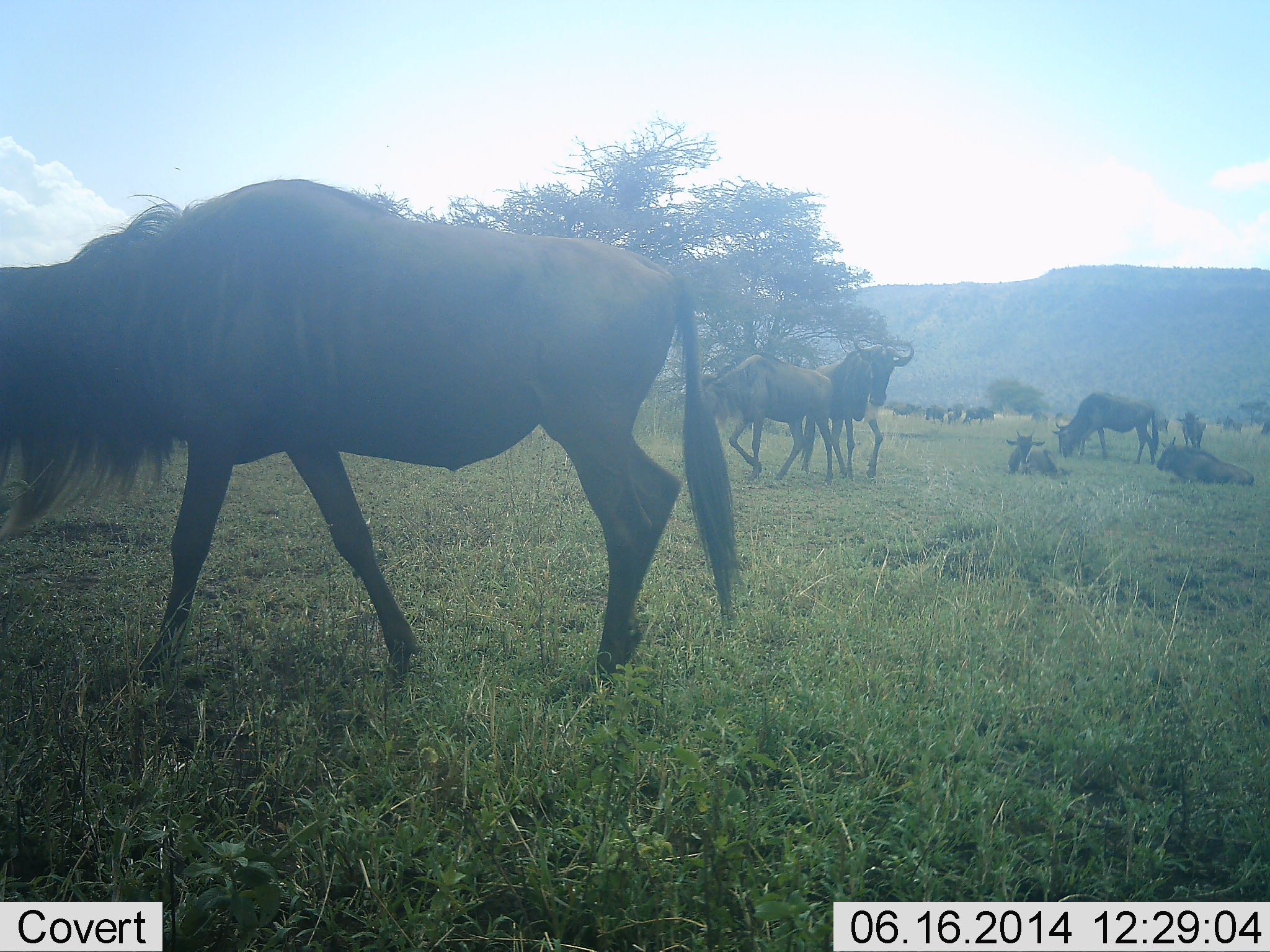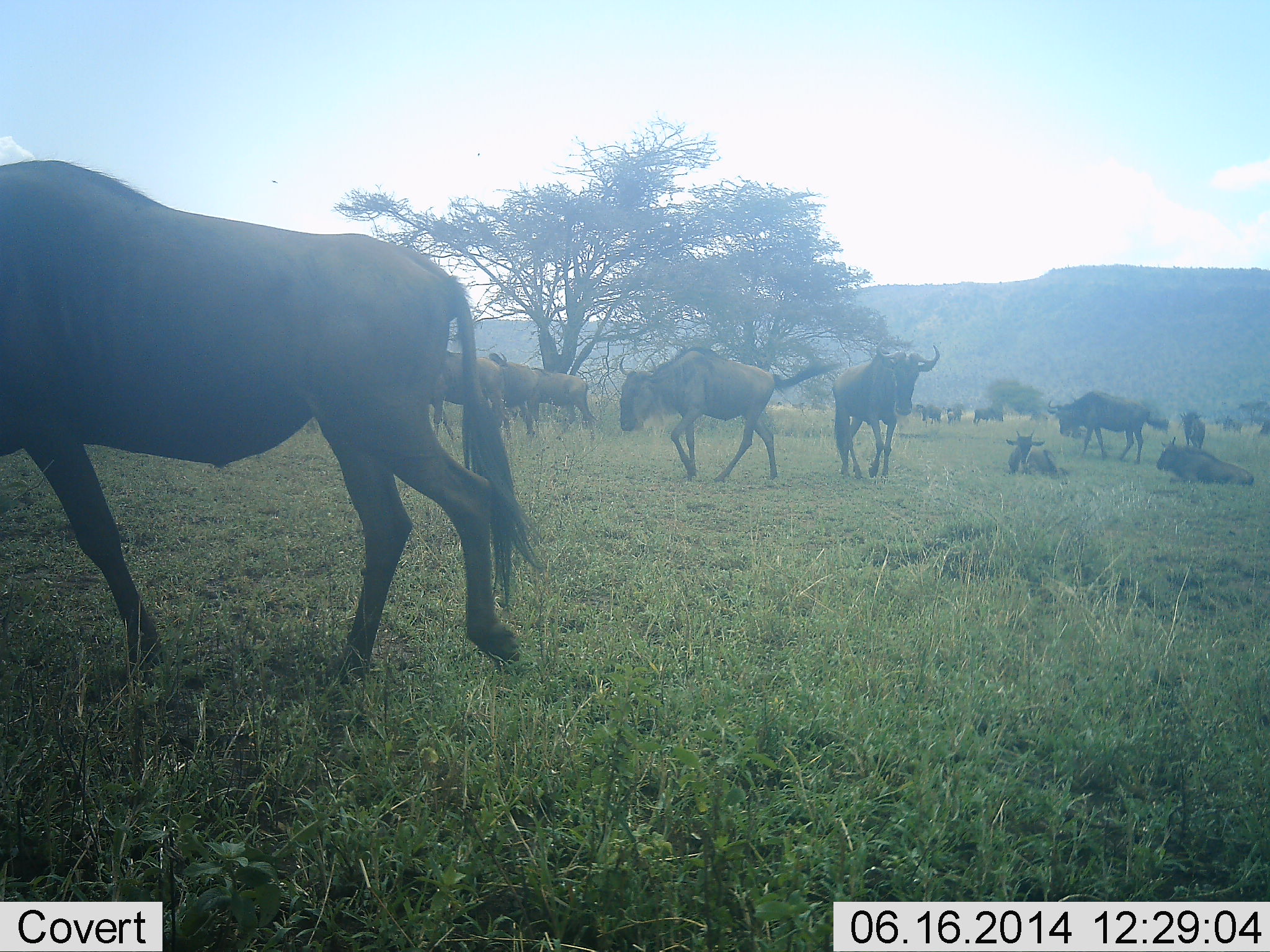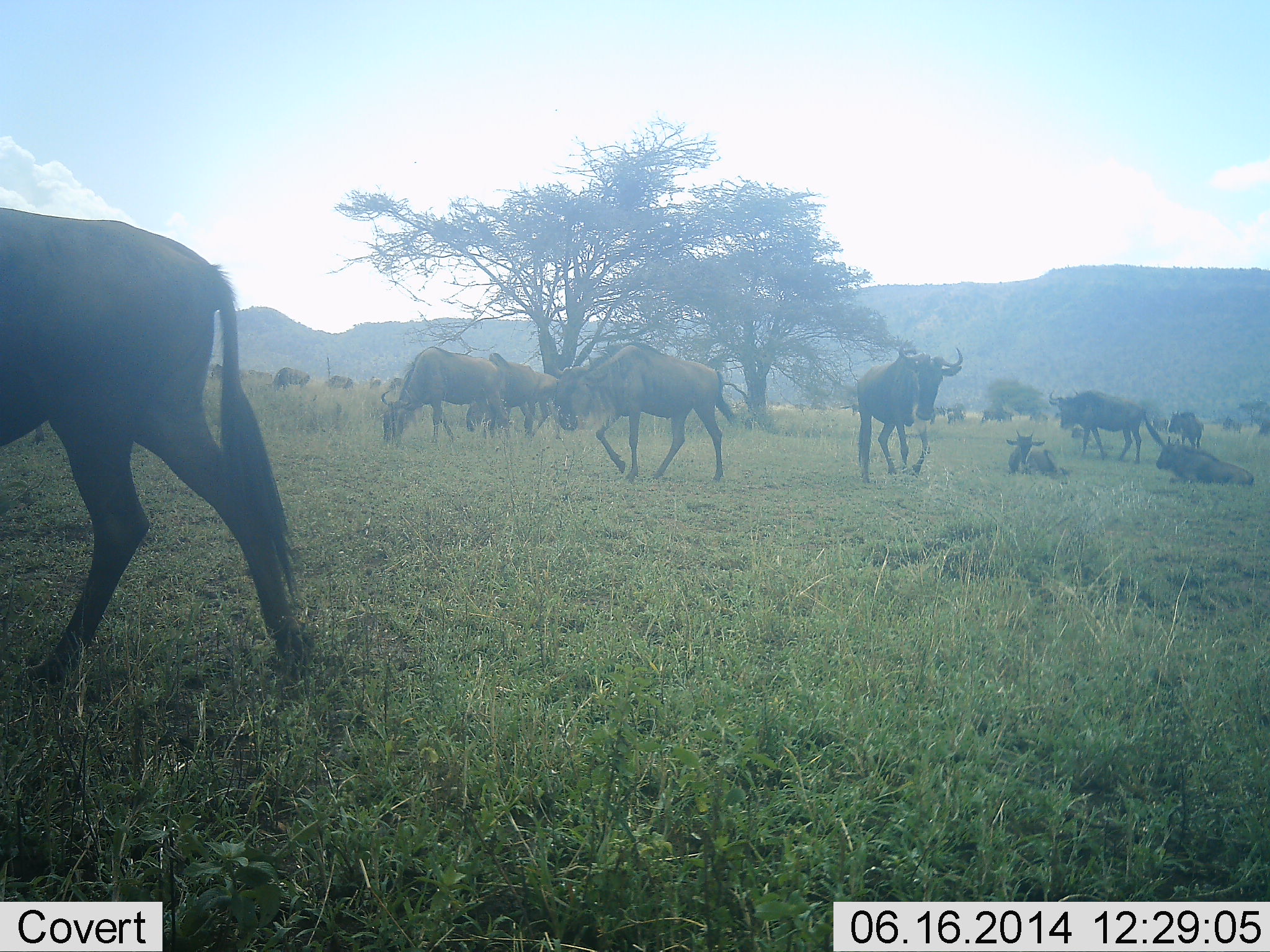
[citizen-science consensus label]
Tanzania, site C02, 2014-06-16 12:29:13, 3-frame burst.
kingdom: Animalia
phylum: Chordata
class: Mammalia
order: Artiodactyla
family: Bovidae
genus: Connochaetes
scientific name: Connochaetes taurinus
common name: blue wildebeest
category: wildebeest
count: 11-50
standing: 30%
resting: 50%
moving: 80%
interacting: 20%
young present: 0%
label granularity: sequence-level